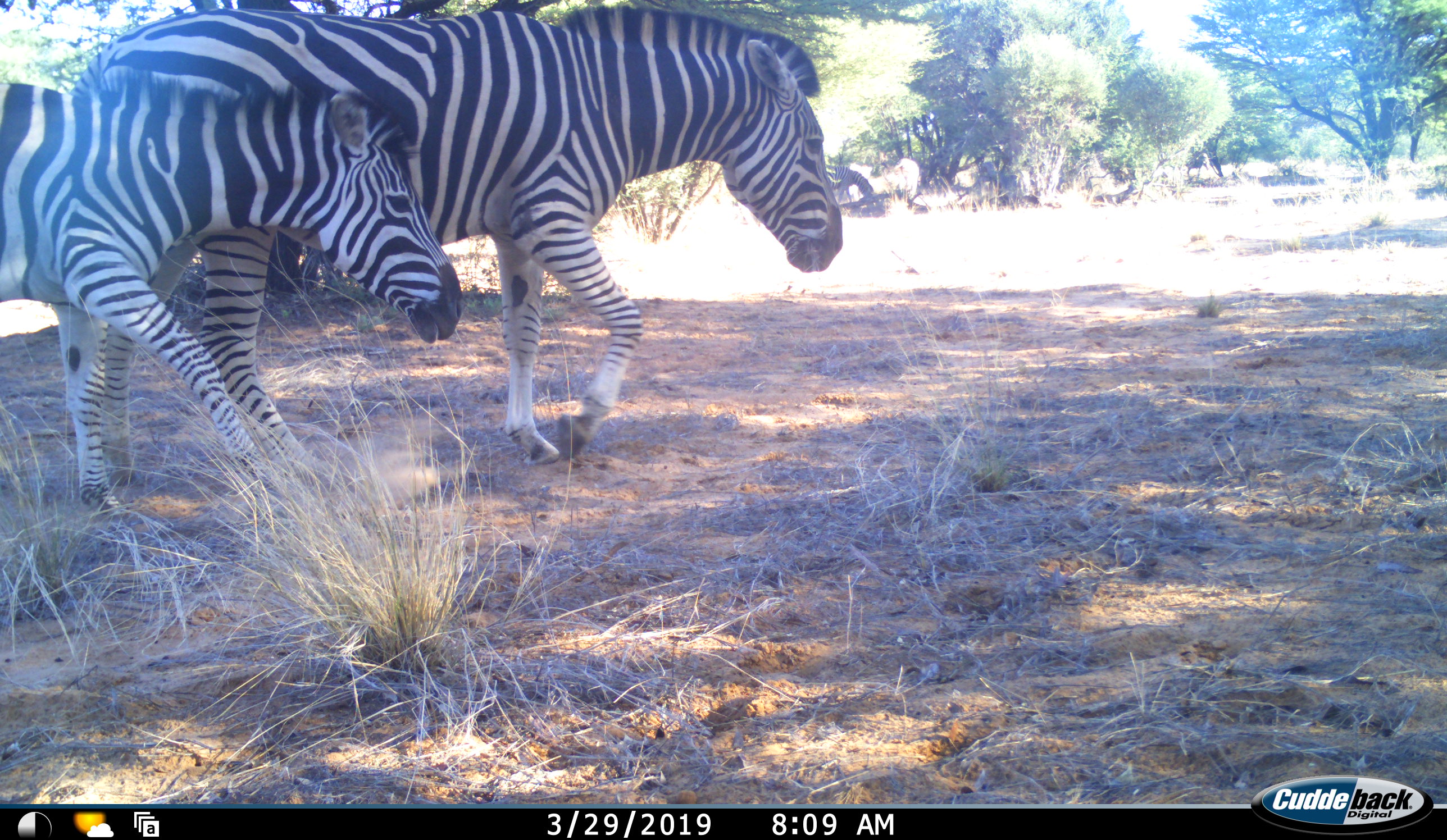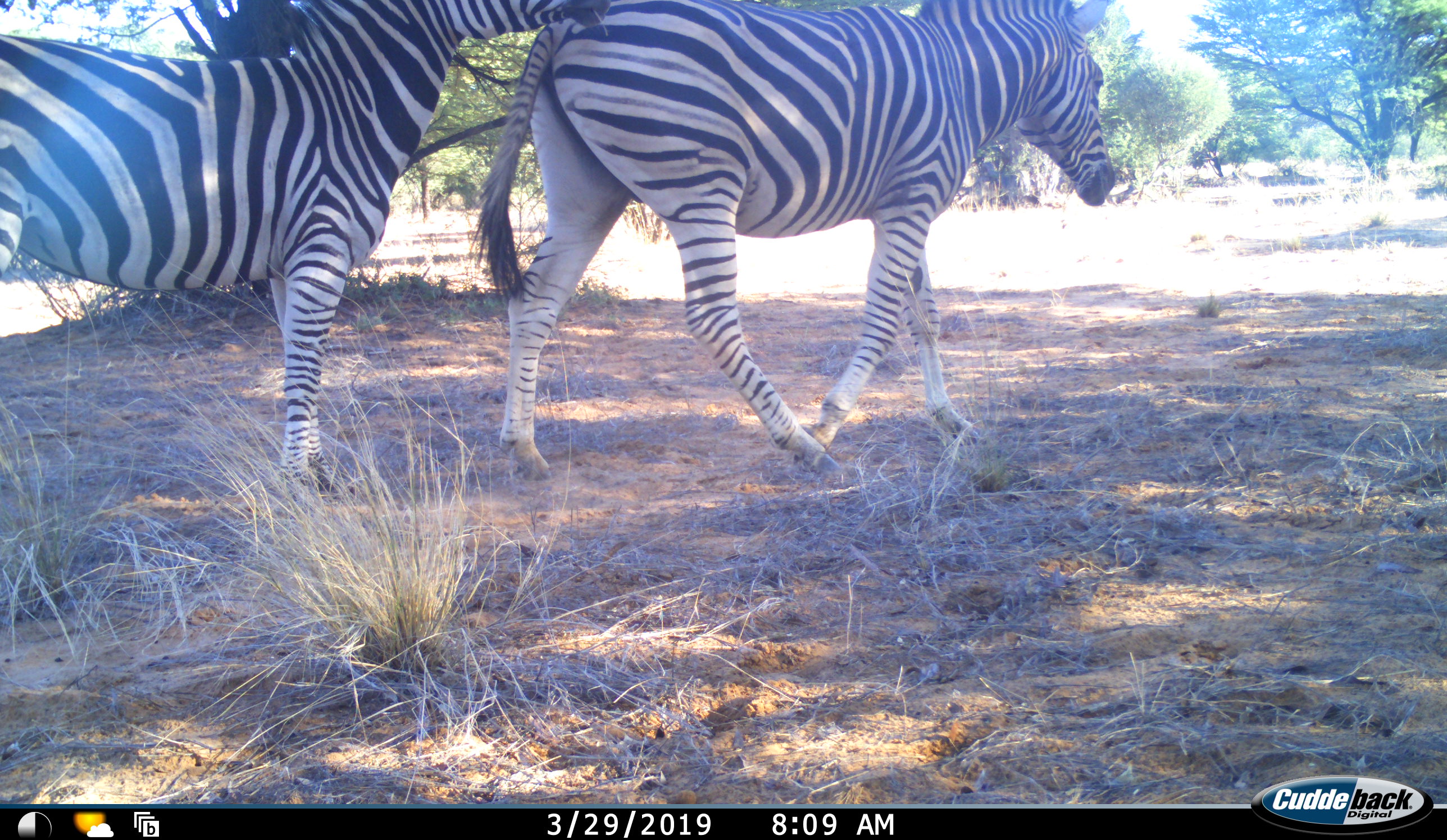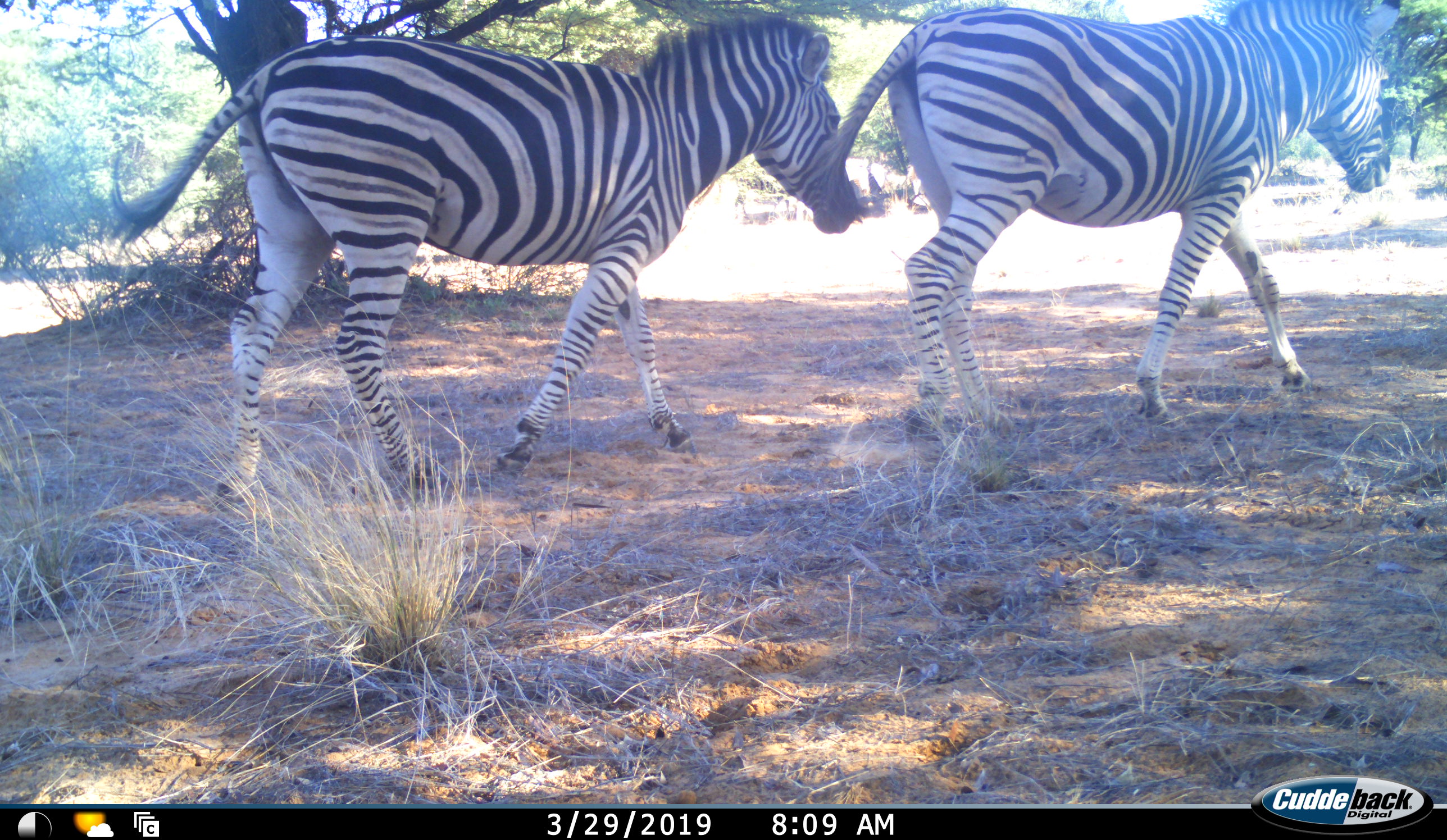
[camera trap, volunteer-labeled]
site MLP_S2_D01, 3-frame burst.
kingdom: Animalia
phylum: Chordata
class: Mammalia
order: Perissodactyla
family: Equidae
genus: Equus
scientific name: Equus quagga burchellii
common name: burchell's zebra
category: zebraburchells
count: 2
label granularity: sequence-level